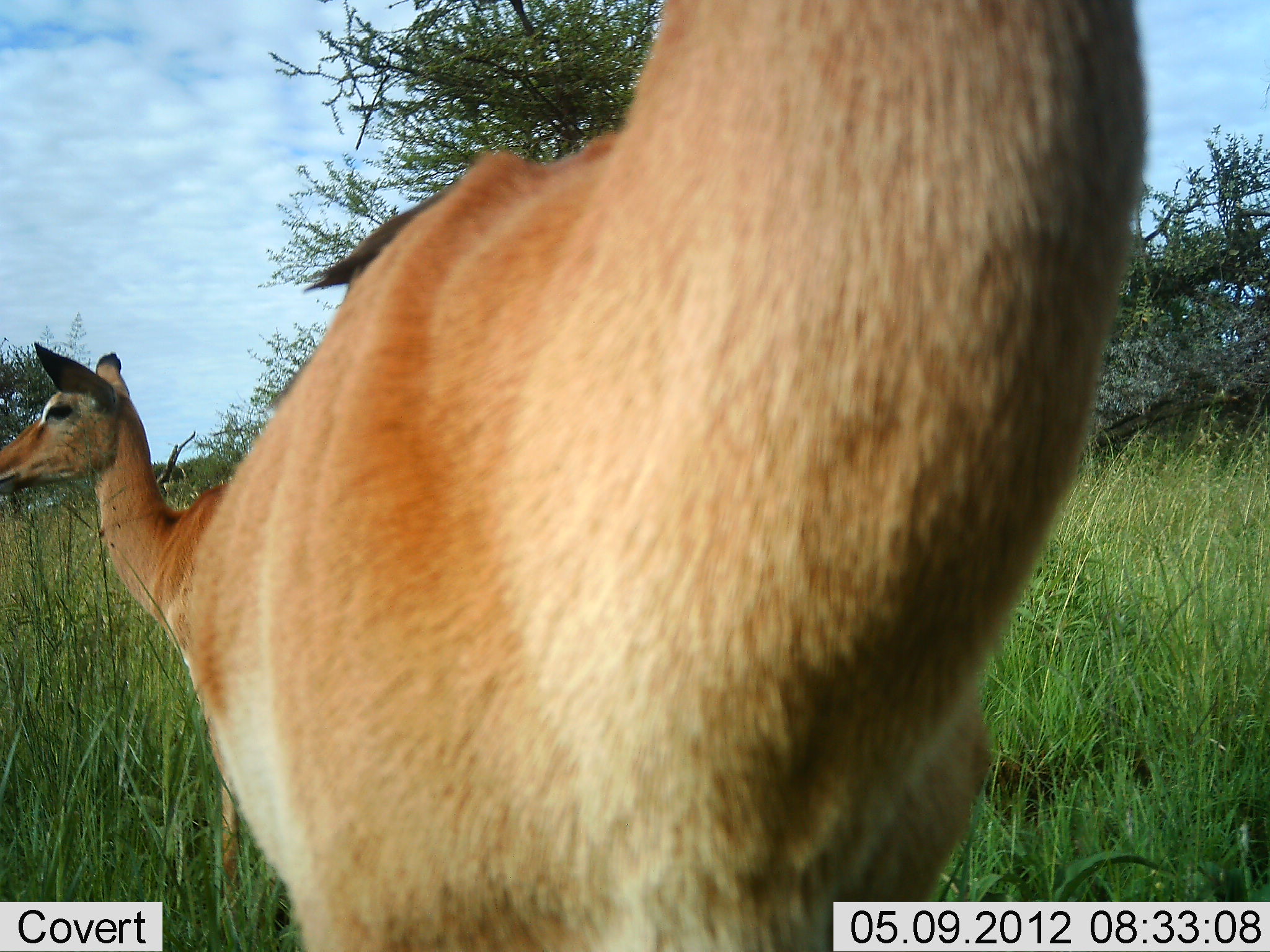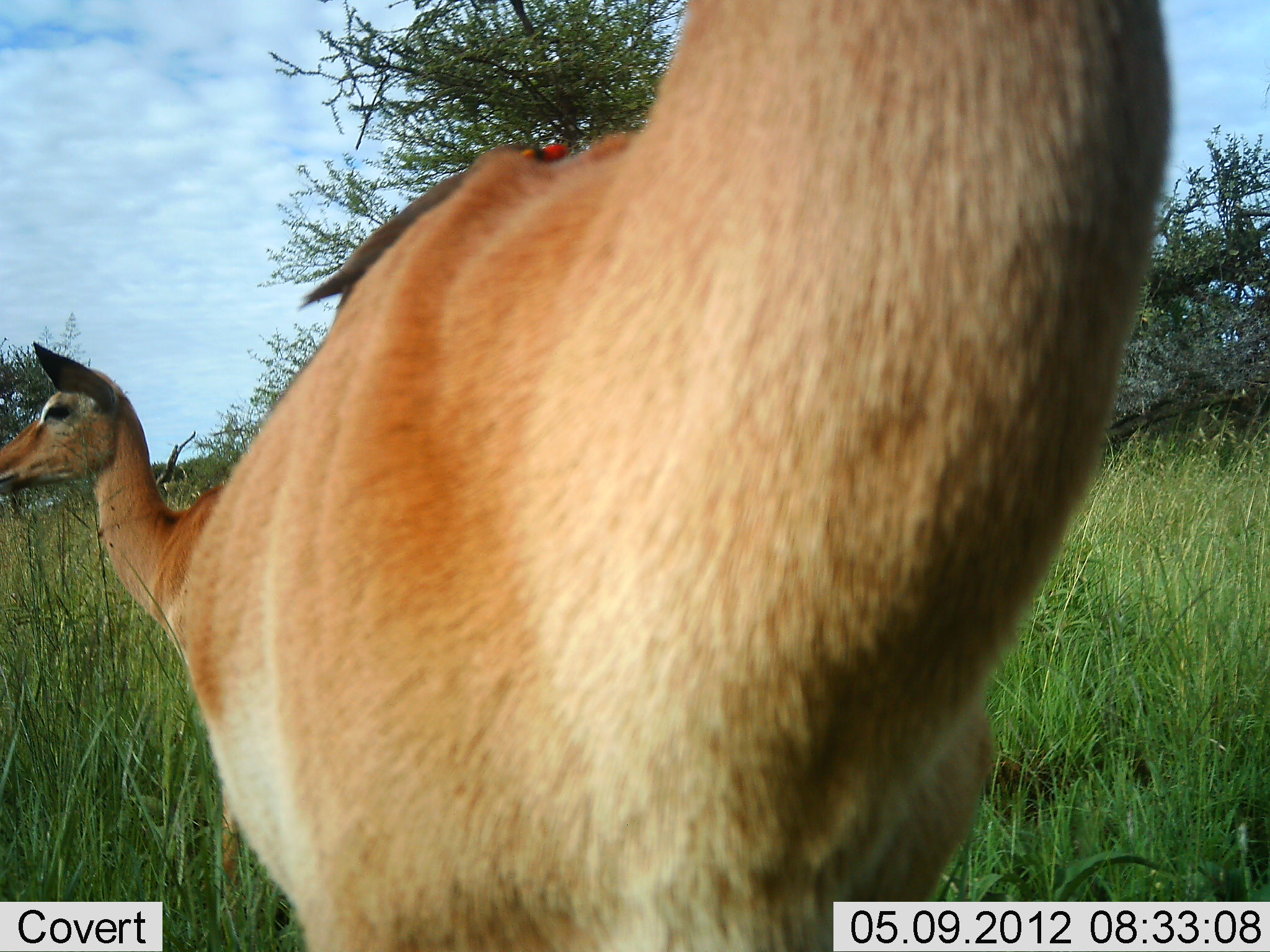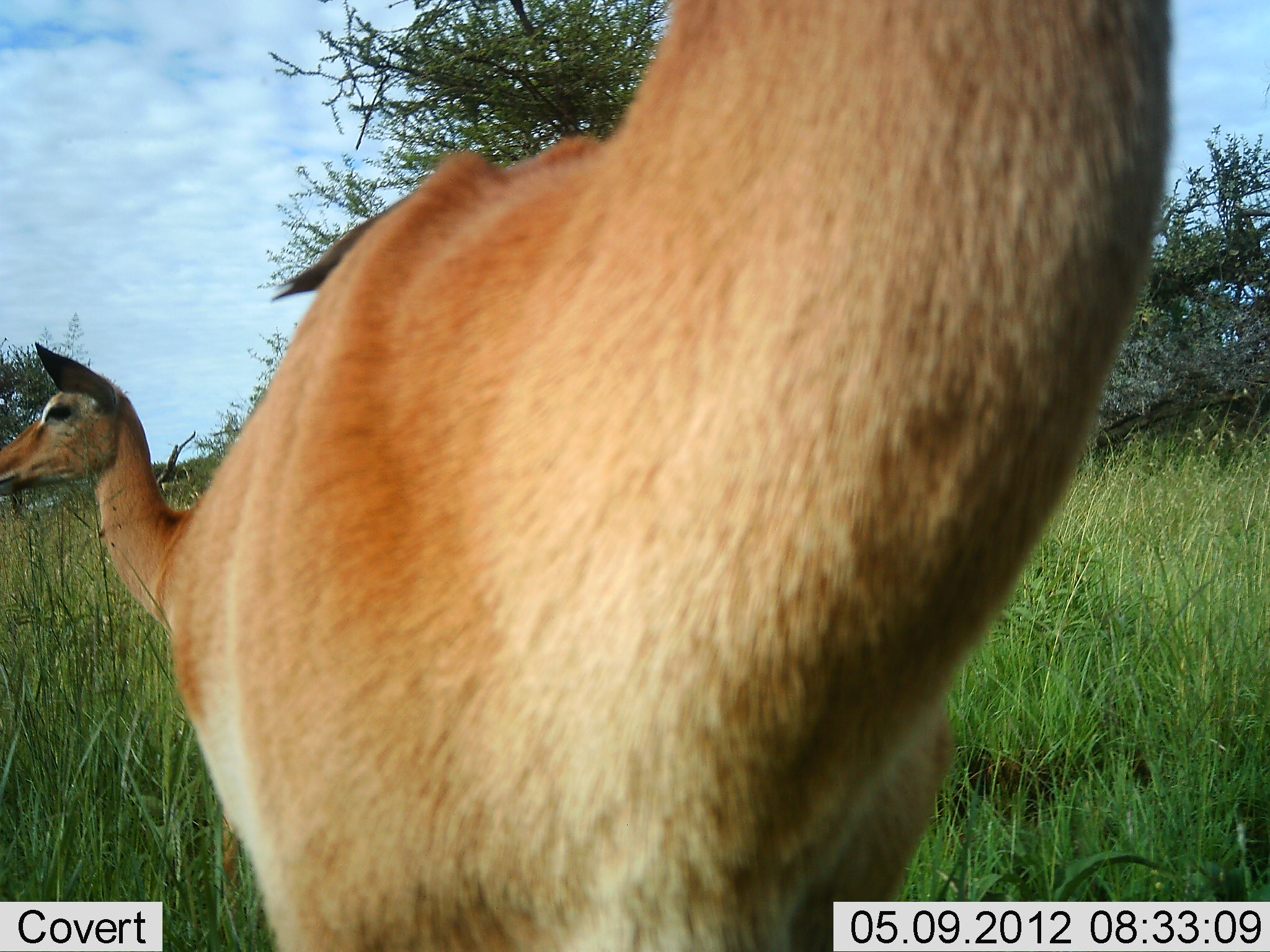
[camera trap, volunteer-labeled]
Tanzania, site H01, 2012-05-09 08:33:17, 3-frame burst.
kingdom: Animalia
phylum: Chordata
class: Mammalia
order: Artiodactyla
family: Bovidae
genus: Aepyceros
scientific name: Aepyceros melampus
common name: impala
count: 2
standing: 100%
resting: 0%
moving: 0%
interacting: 0%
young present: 0%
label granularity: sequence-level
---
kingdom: Animalia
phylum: Chordata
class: Aves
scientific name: Aves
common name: bird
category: otherbird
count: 1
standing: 50%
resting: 17%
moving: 0%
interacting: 33%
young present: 0%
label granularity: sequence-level